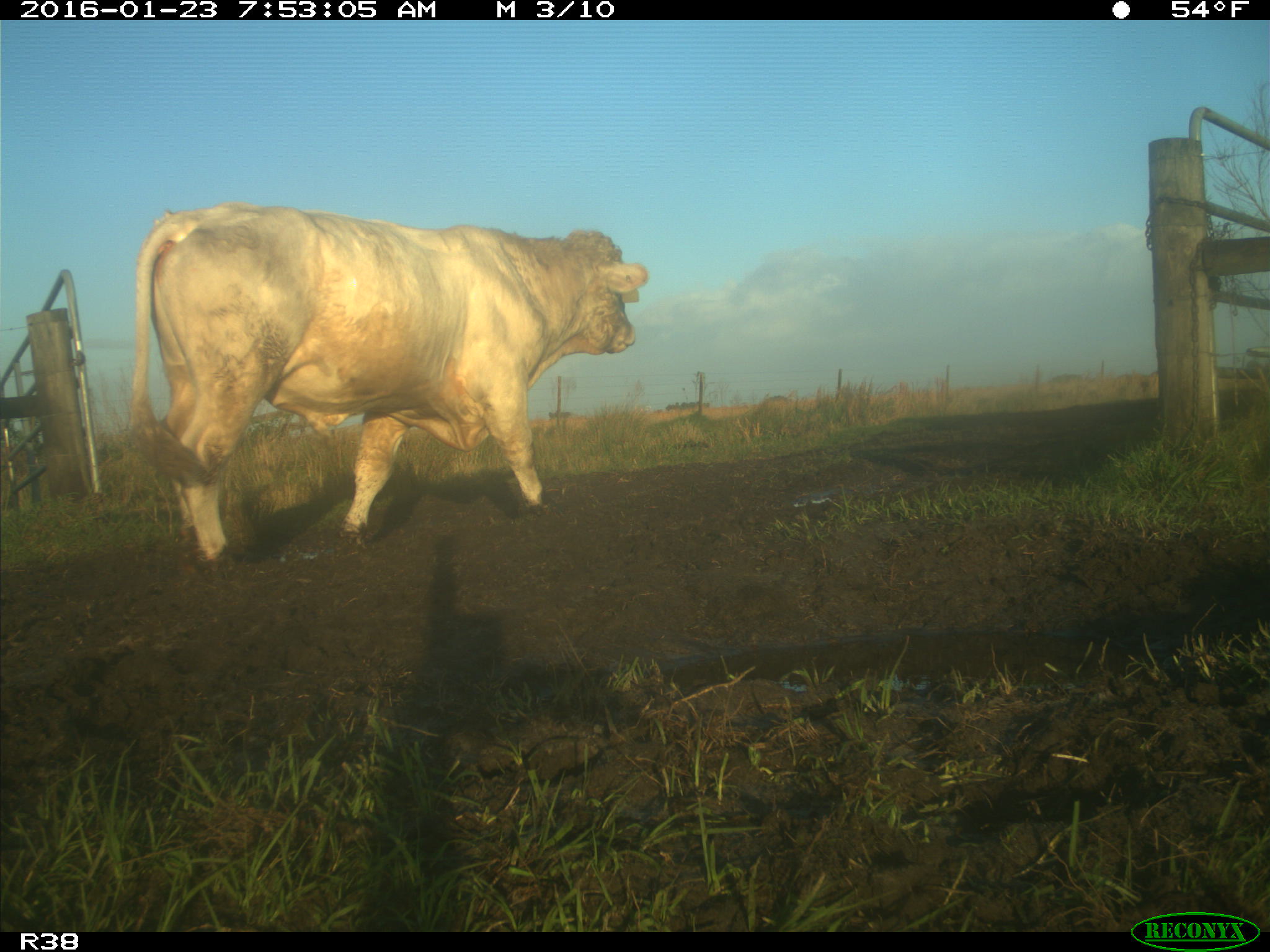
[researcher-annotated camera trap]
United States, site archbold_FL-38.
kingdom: Animalia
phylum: Chordata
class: Mammalia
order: Artiodactyla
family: Bovidae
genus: Bos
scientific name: Bos taurus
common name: domestic cow